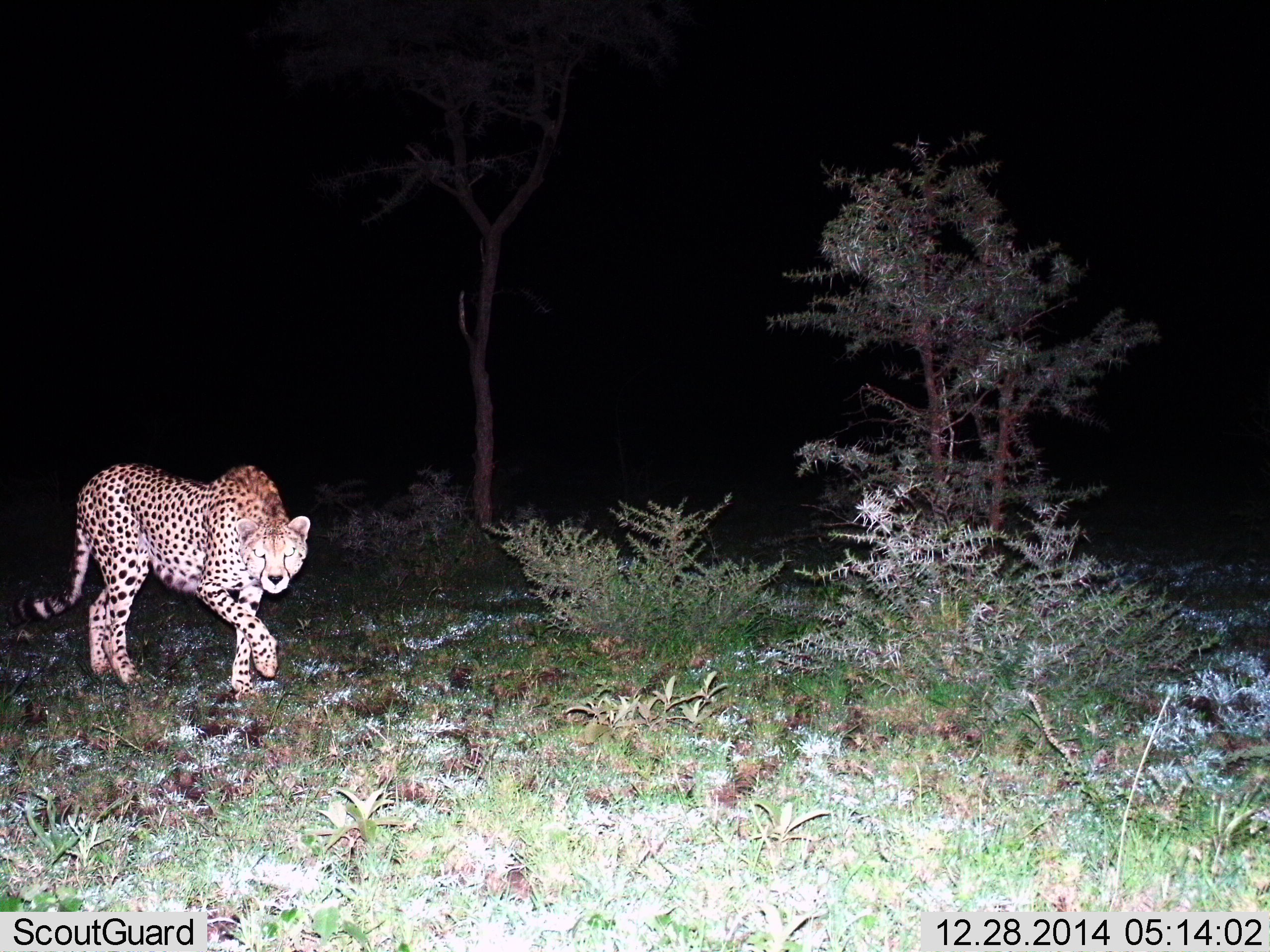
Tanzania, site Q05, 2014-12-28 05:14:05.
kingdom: Animalia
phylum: Chordata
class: Mammalia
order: Carnivora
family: Felidae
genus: Acinonyx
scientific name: Acinonyx jubatus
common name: cheetah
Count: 1.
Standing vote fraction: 0%.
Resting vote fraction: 0%.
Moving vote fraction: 100%.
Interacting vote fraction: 0%.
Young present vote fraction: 0%.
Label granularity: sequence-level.